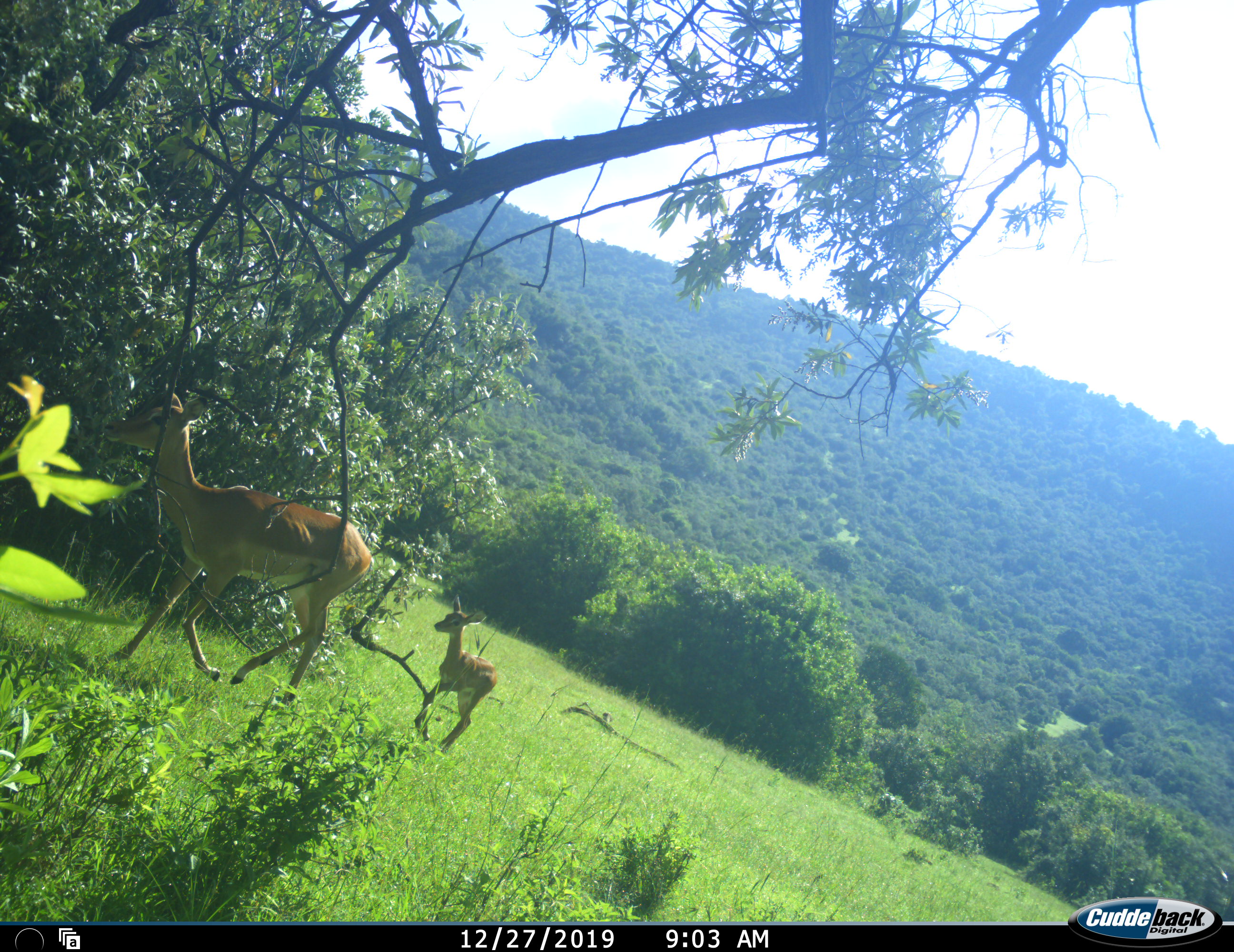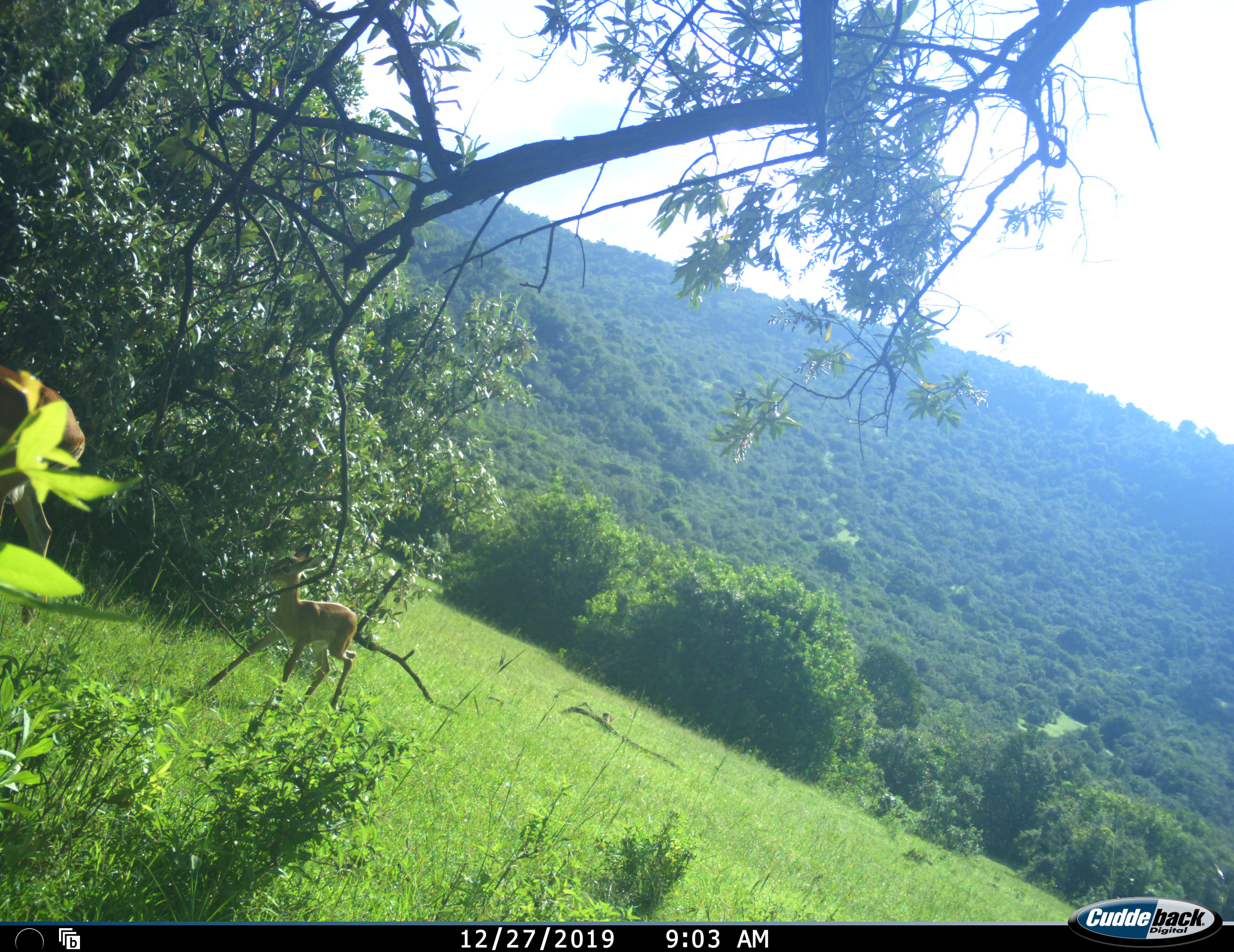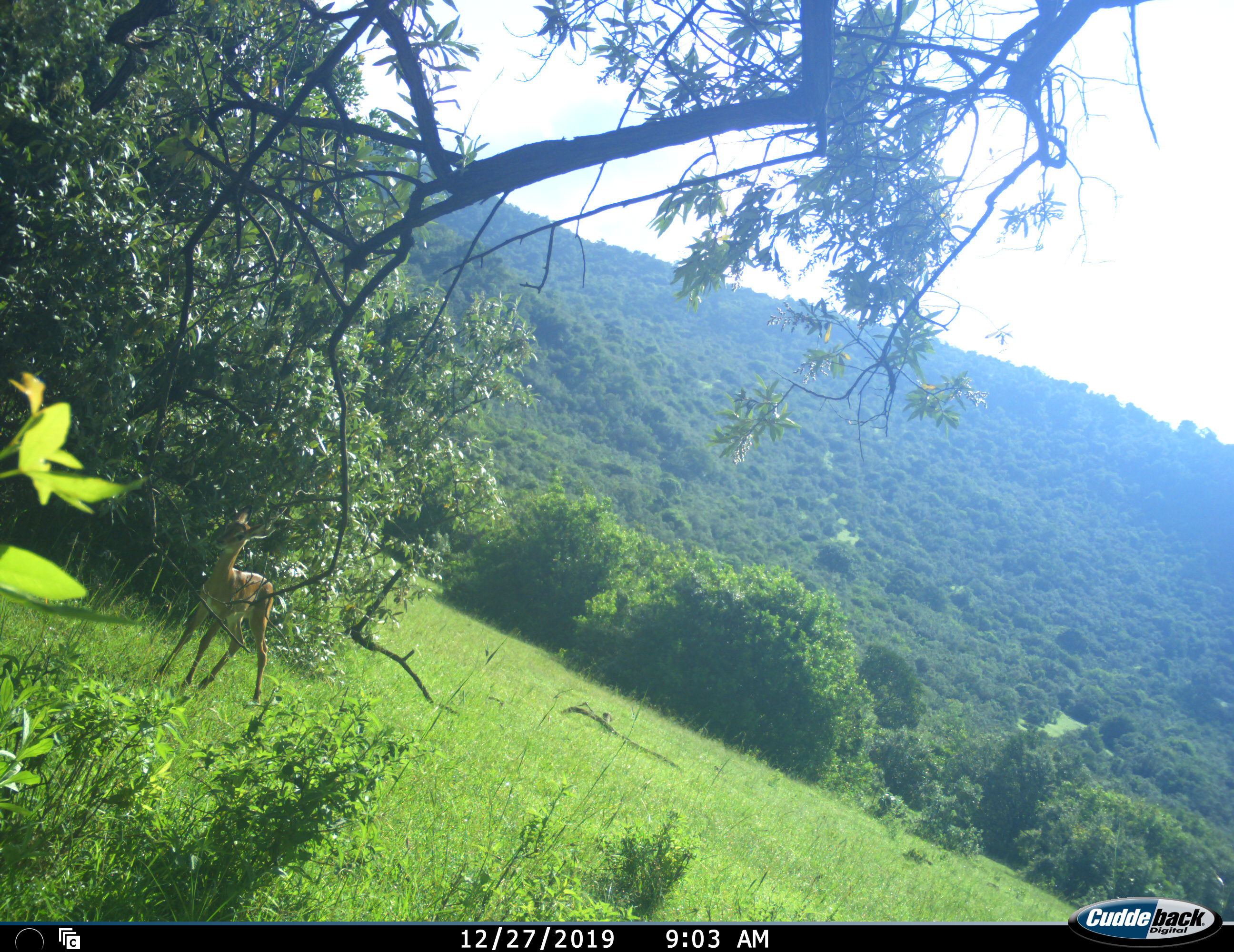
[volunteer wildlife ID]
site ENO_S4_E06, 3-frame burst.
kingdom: Animalia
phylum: Chordata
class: Mammalia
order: Artiodactyla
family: Bovidae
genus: Aepyceros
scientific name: Aepyceros melampus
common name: impala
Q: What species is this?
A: Impala (Aepyceros melampus).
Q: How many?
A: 2.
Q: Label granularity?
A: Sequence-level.